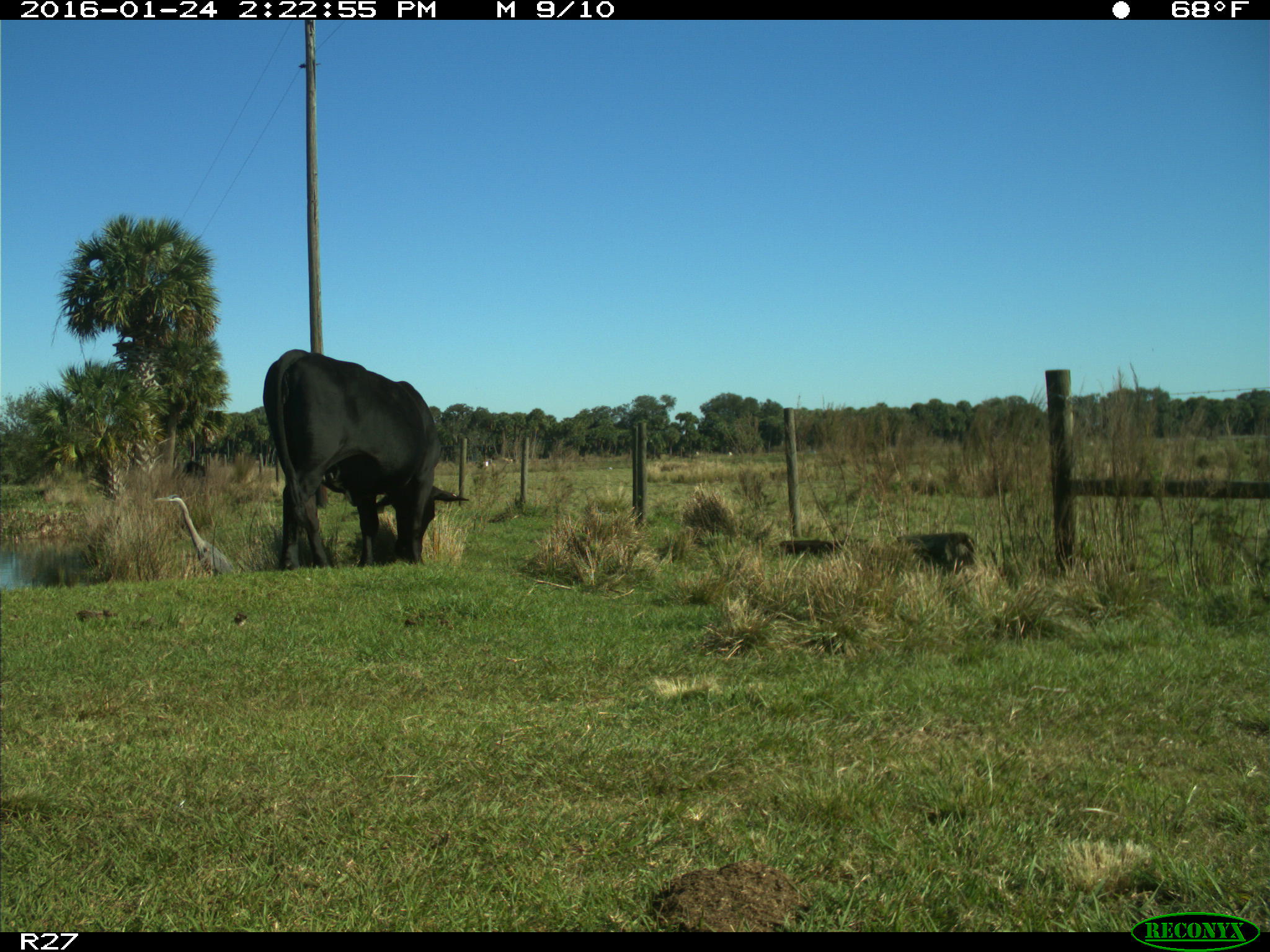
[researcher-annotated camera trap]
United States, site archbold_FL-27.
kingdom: Animalia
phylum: Chordata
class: Mammalia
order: Artiodactyla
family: Bovidae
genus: Bos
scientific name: Bos taurus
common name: domestic cow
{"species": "Bos taurus (domestic cow)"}